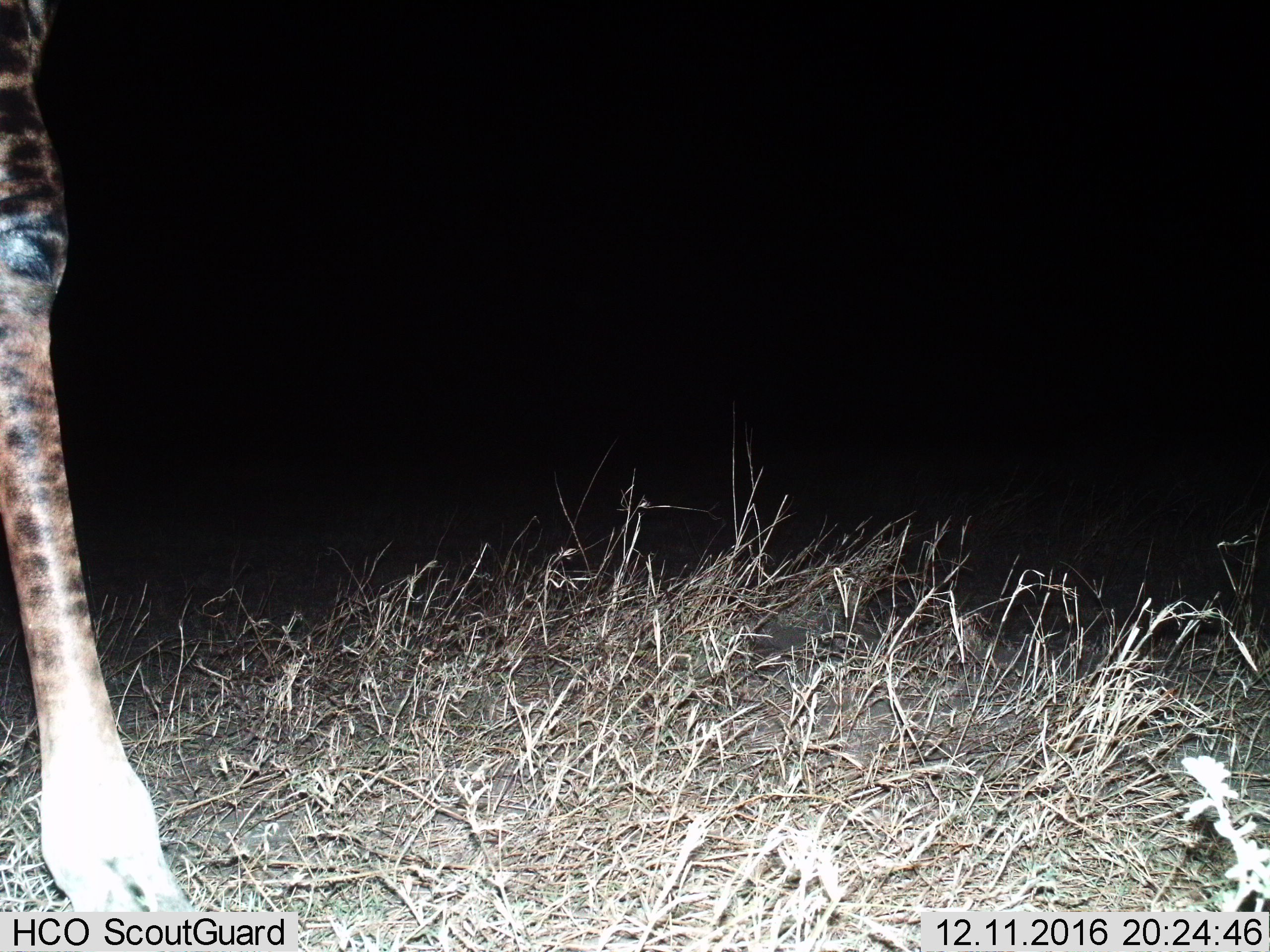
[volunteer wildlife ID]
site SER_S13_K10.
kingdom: Animalia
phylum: Chordata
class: Mammalia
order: Artiodactyla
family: Giraffidae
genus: Giraffa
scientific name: Giraffa camelopardalis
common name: giraffe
Giraffe (Giraffa camelopardalis), count 1. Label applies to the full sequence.